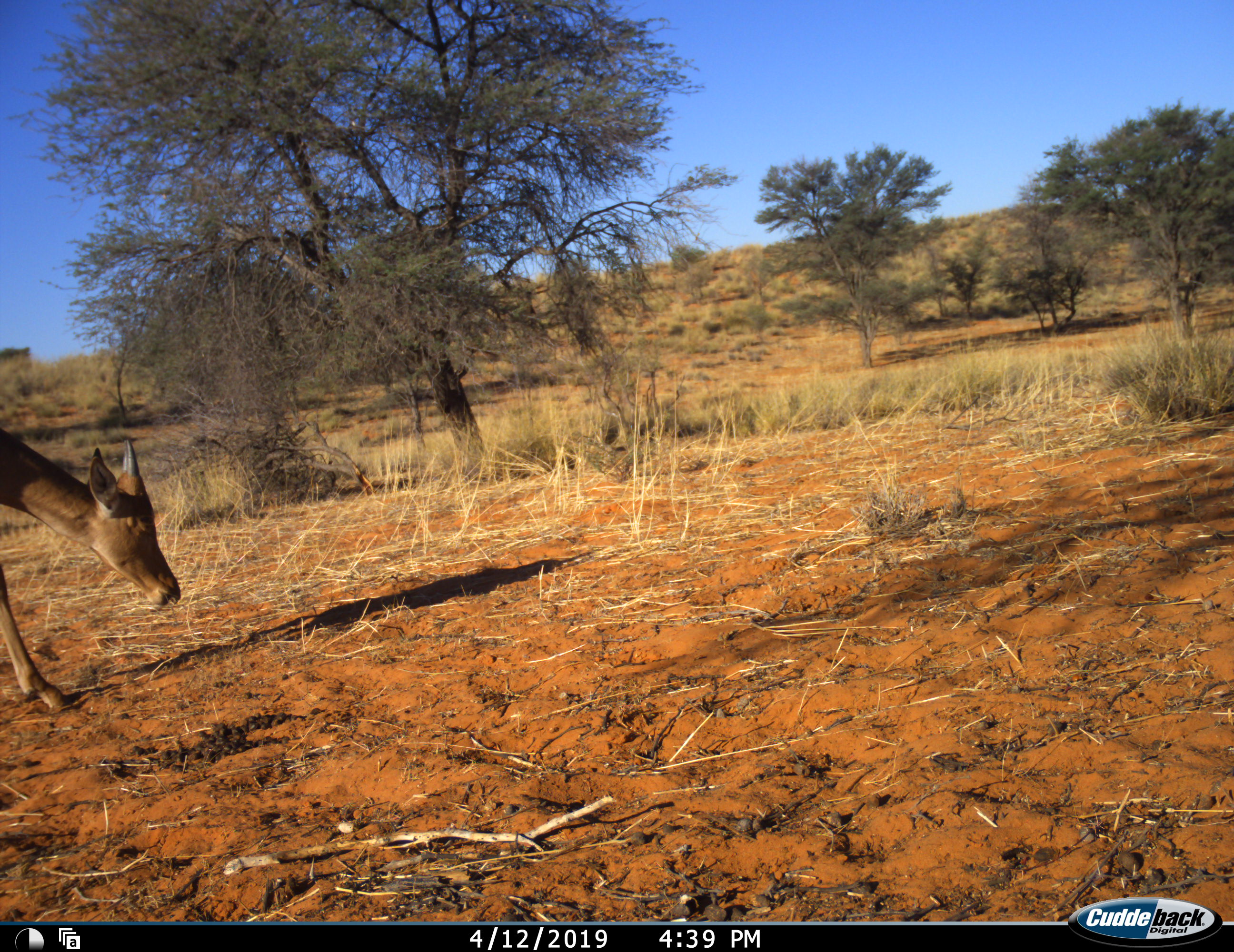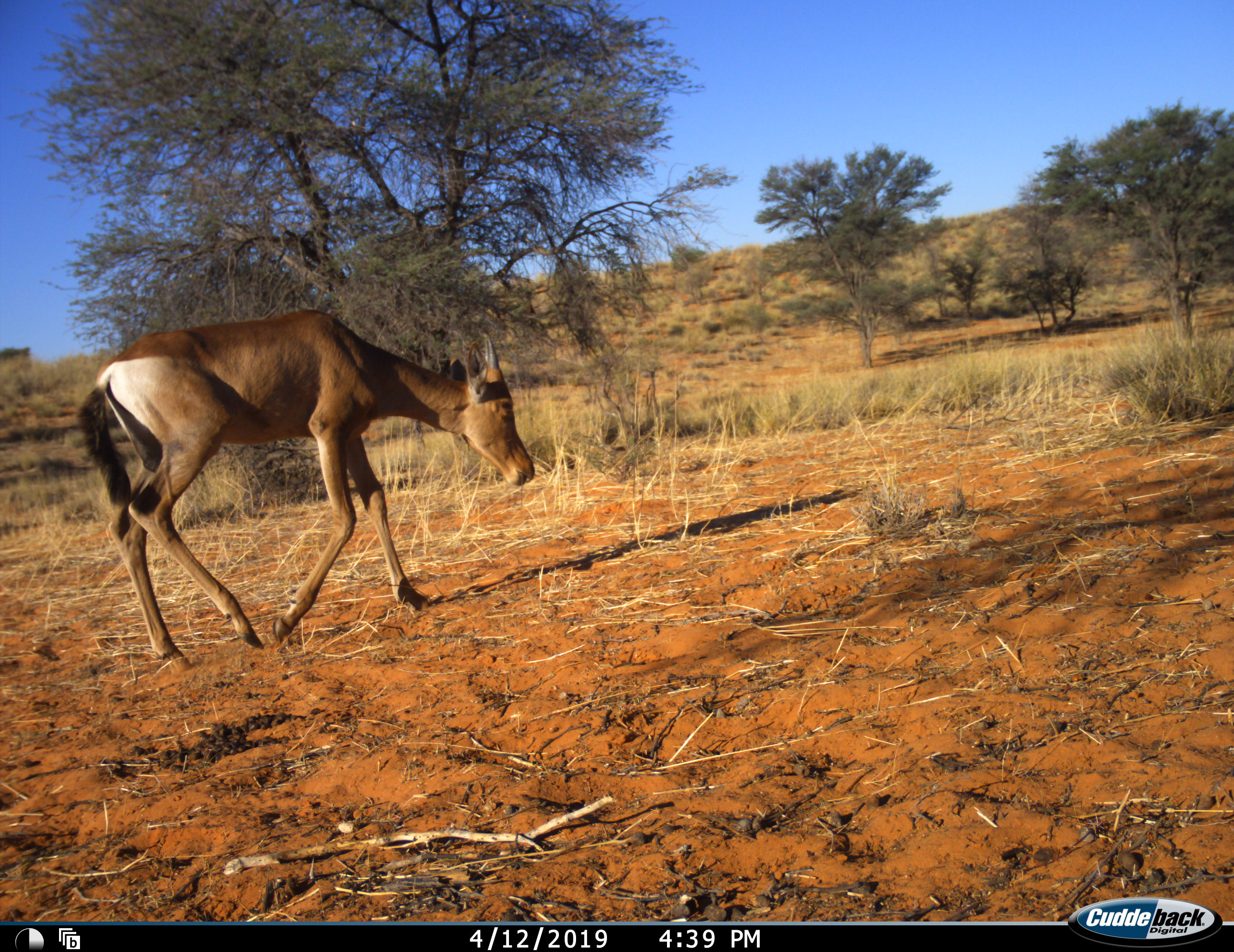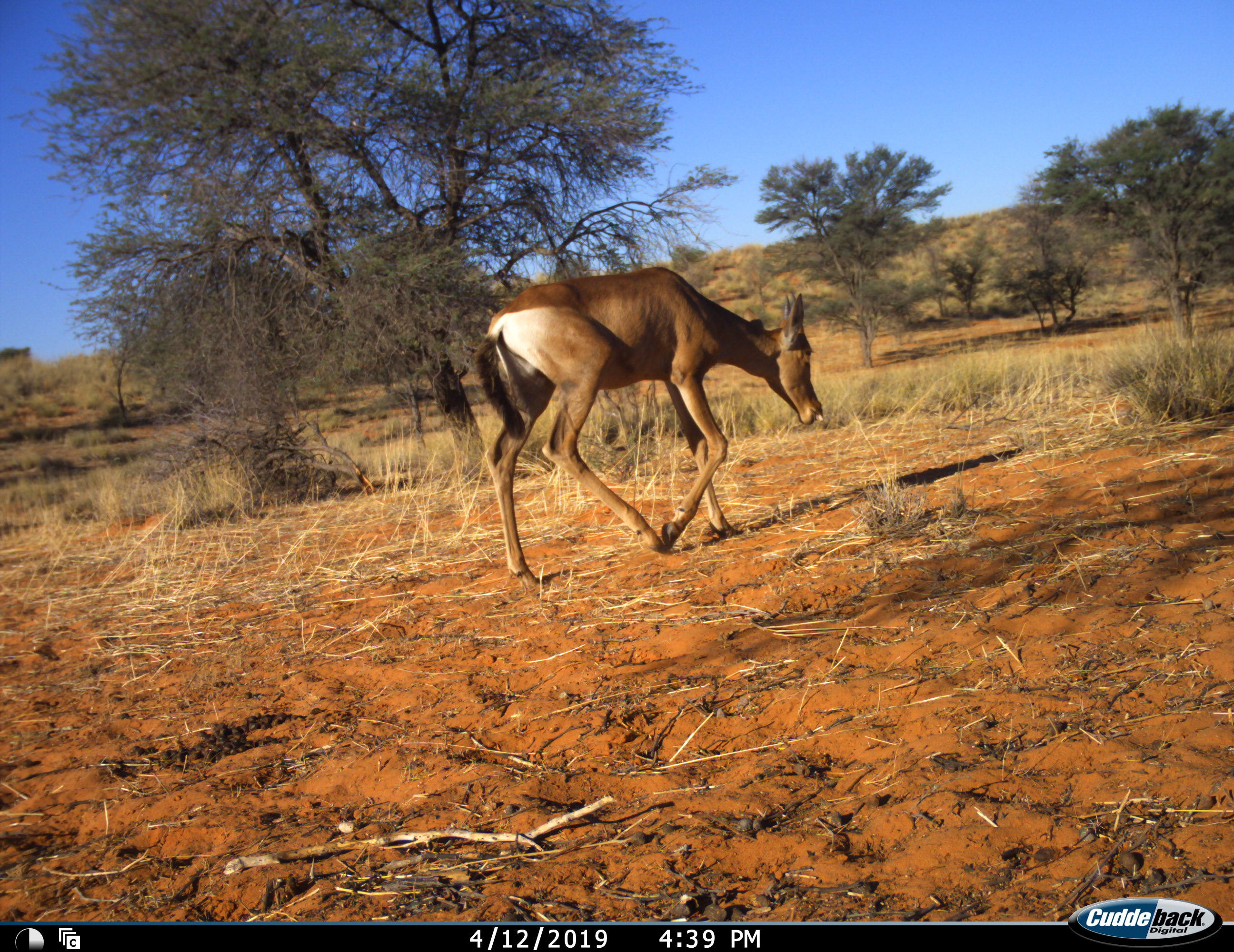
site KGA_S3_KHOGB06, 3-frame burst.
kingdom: Animalia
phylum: Chordata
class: Mammalia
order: Artiodactyla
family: Bovidae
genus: Alcelaphus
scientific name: Alcelaphus buselaphus caama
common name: red hartebeest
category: hartebeestred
Hartebeestred (red hartebeest) (Alcelaphus buselaphus caama), count 1. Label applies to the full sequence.